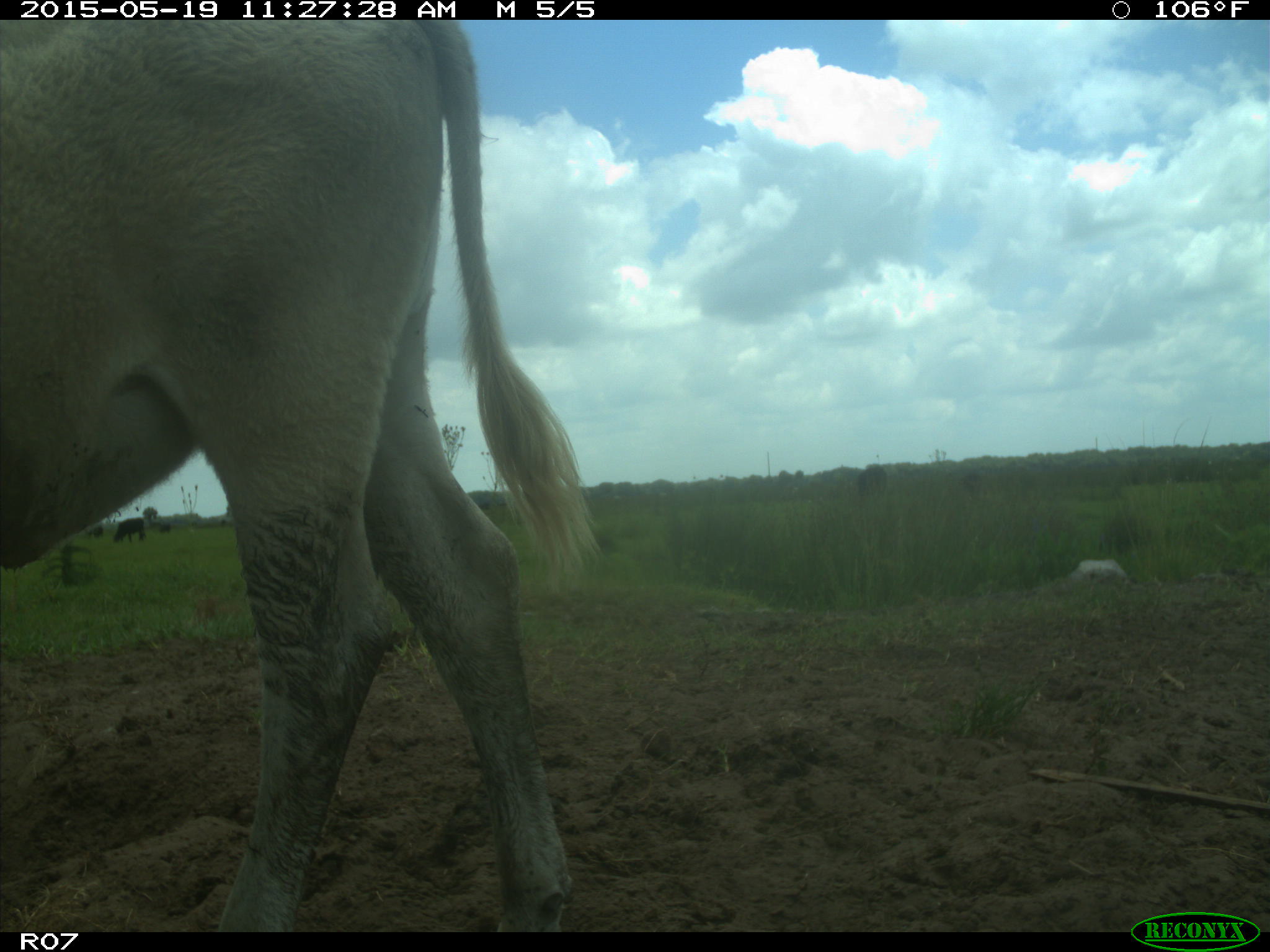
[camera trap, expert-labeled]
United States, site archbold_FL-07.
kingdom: Animalia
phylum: Chordata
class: Mammalia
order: Artiodactyla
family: Bovidae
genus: Bos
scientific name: Bos taurus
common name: domestic cow